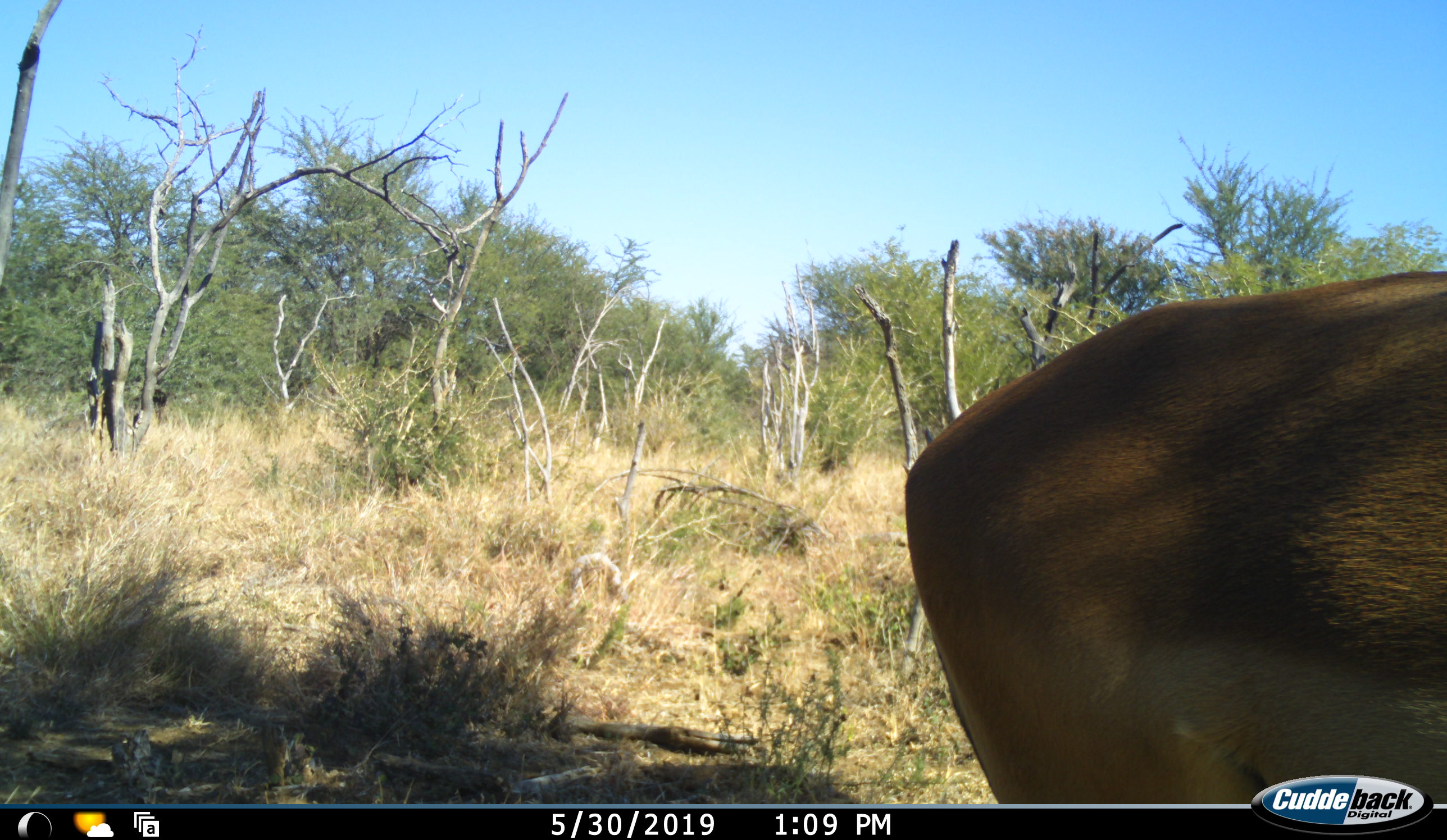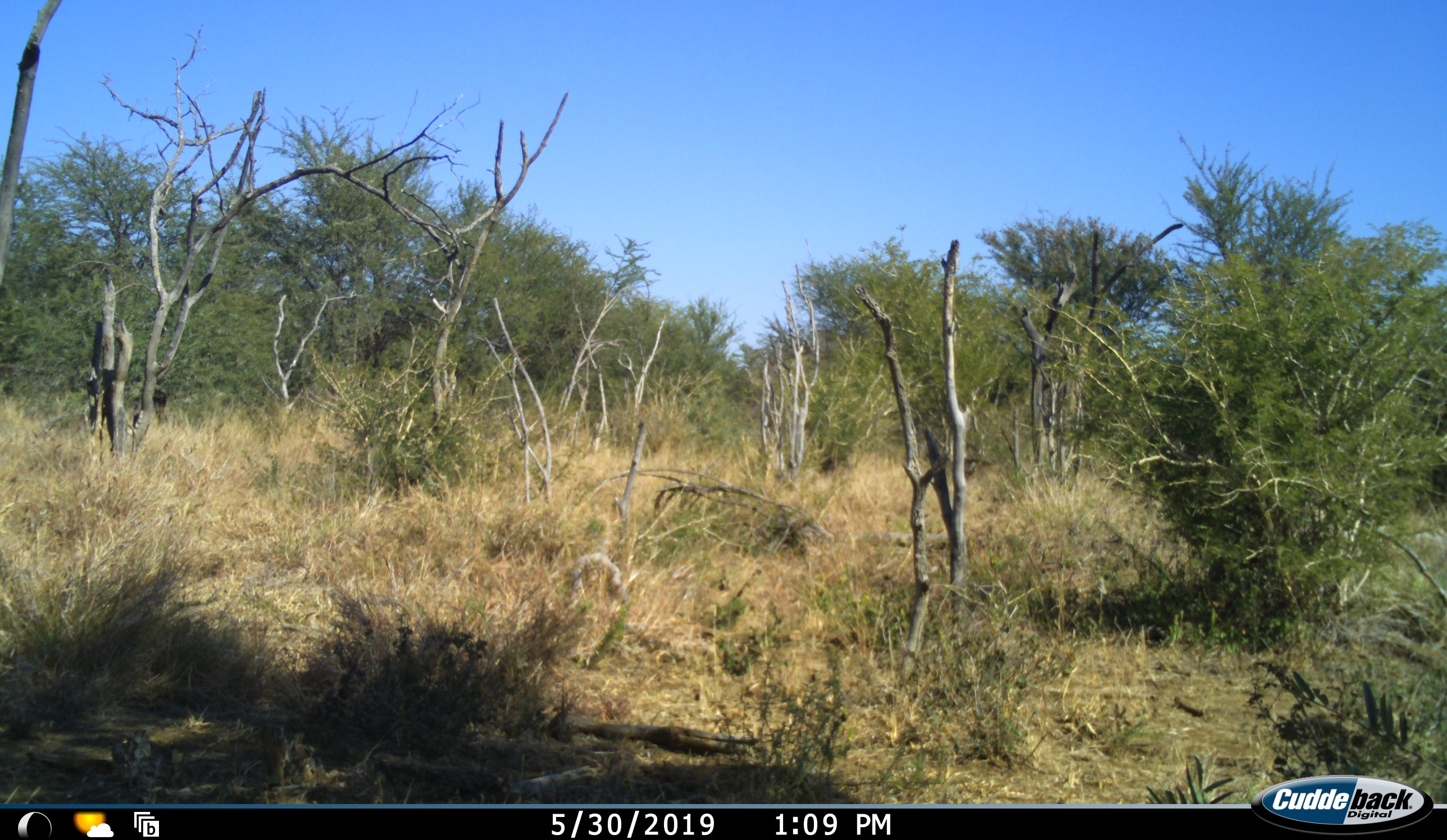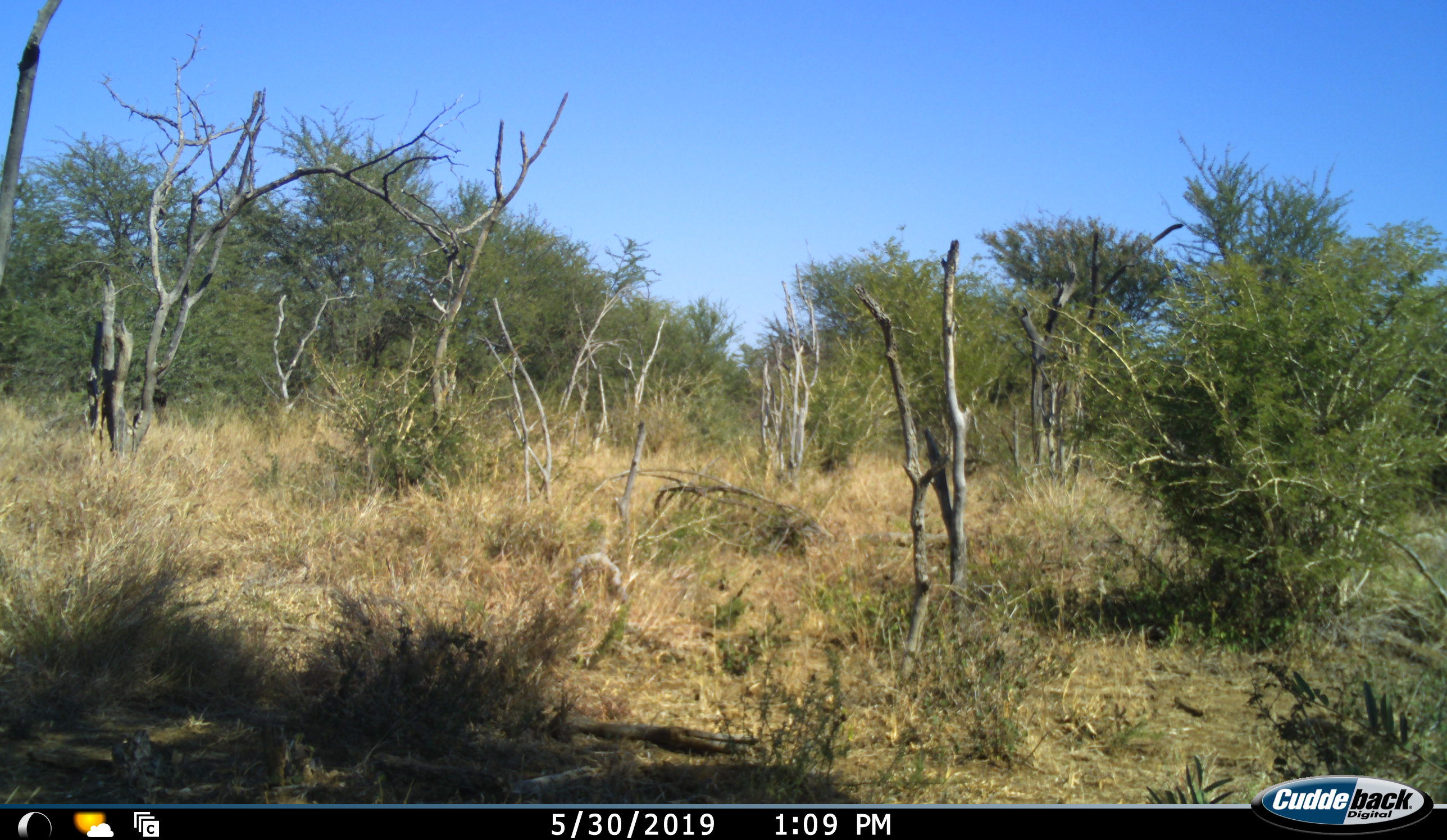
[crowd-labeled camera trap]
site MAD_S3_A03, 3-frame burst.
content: unidentified animal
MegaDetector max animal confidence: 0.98